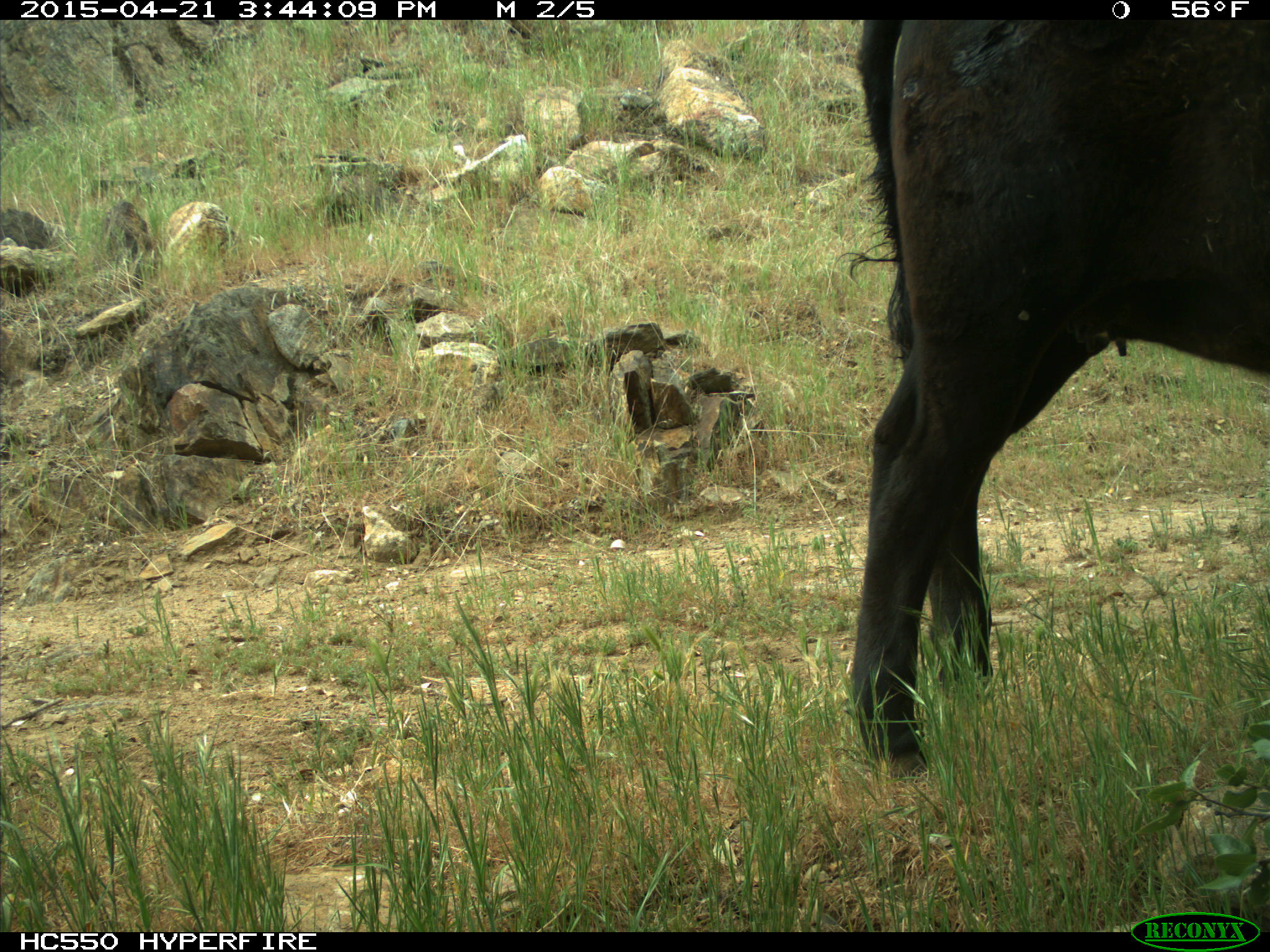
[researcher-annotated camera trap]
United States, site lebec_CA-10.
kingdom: Animalia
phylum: Chordata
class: Mammalia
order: Artiodactyla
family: Bovidae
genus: Bos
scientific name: Bos taurus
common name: domestic cow